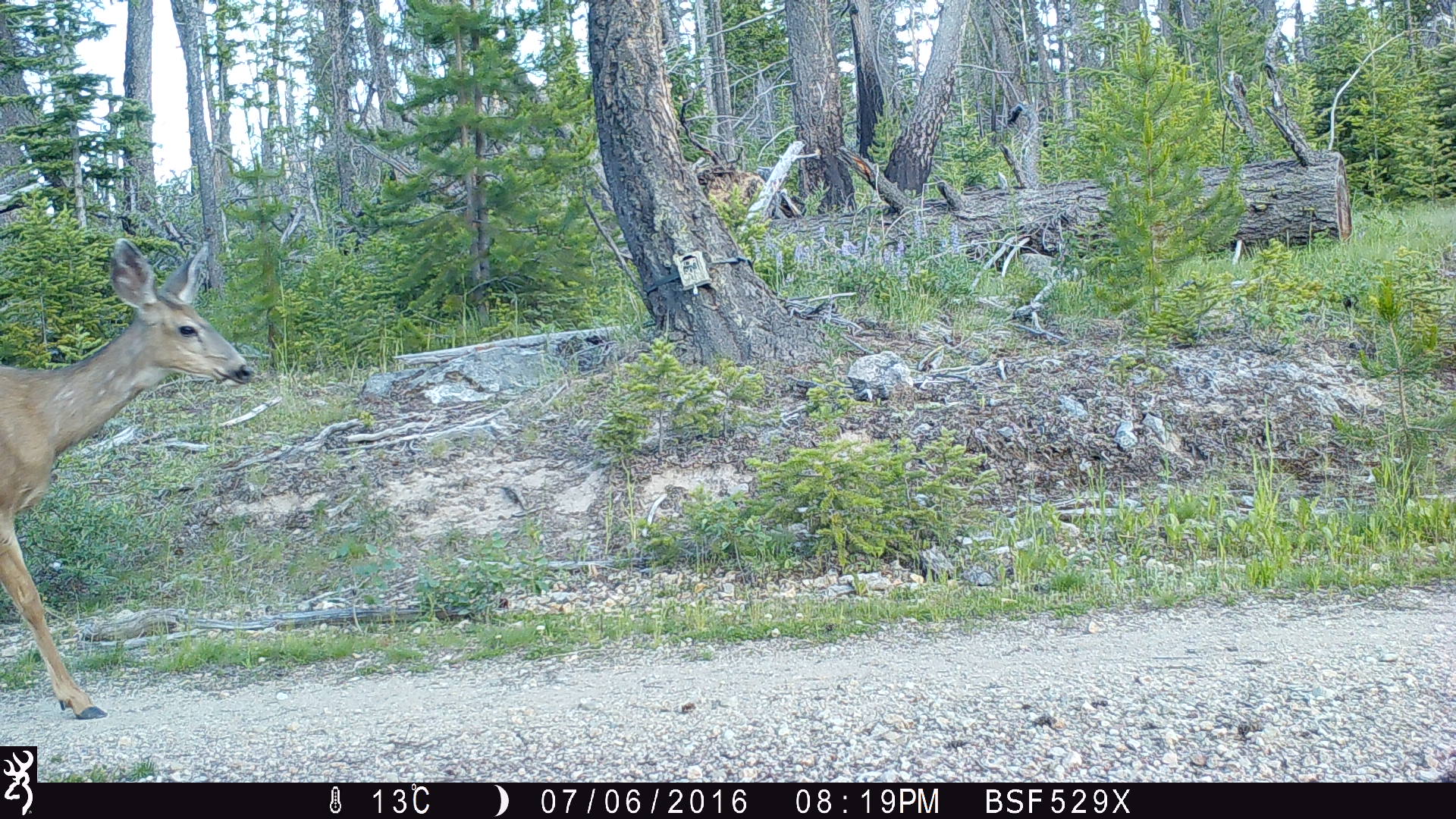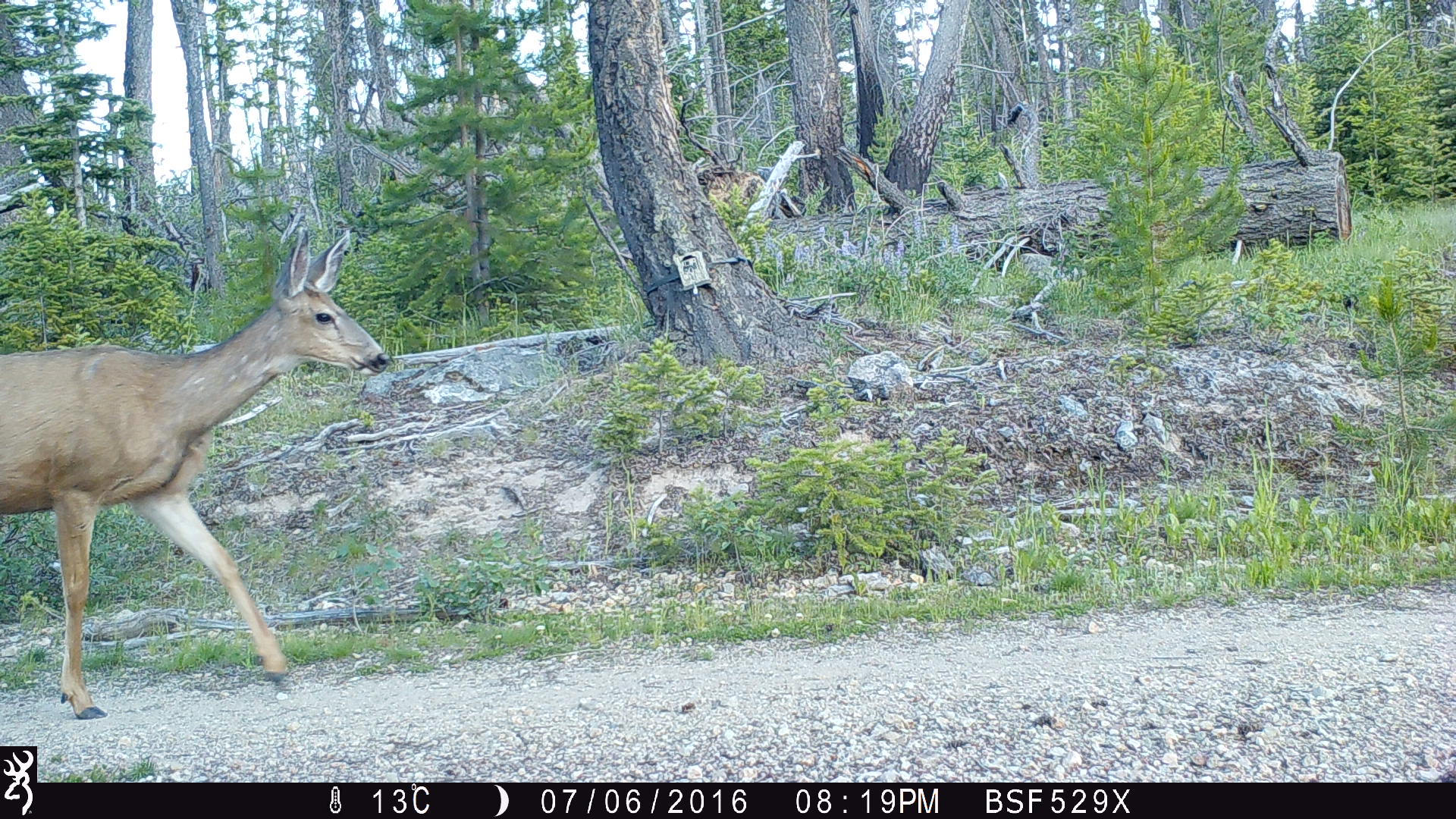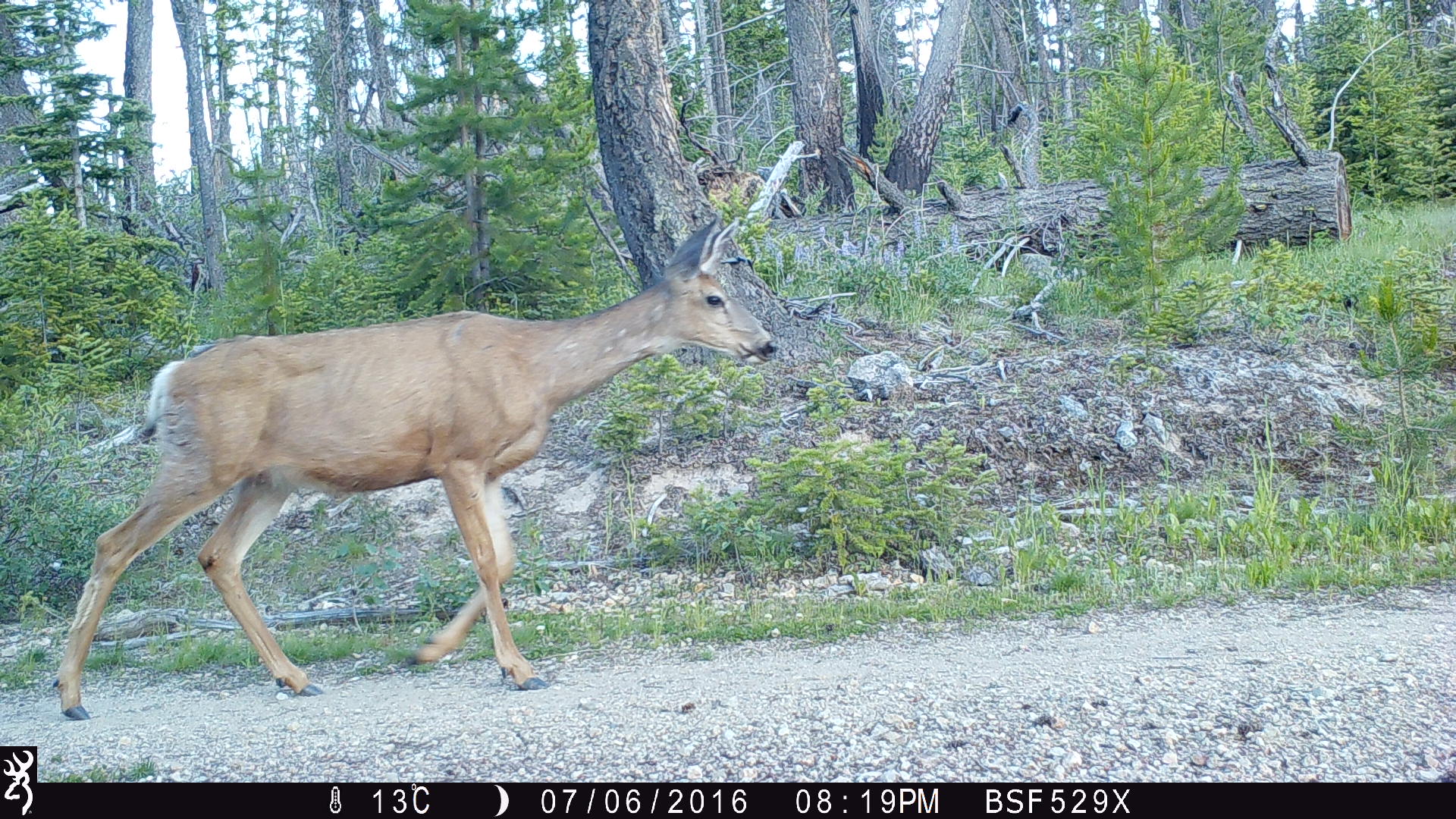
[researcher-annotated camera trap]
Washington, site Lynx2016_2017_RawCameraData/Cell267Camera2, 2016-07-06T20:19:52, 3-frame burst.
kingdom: Animalia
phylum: Chordata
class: Mammalia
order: Artiodactyla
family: Cervidae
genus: Odocoileus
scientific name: Odocoileus hemionus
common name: mule deer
Odocoileus hemionus (mule deer). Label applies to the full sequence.